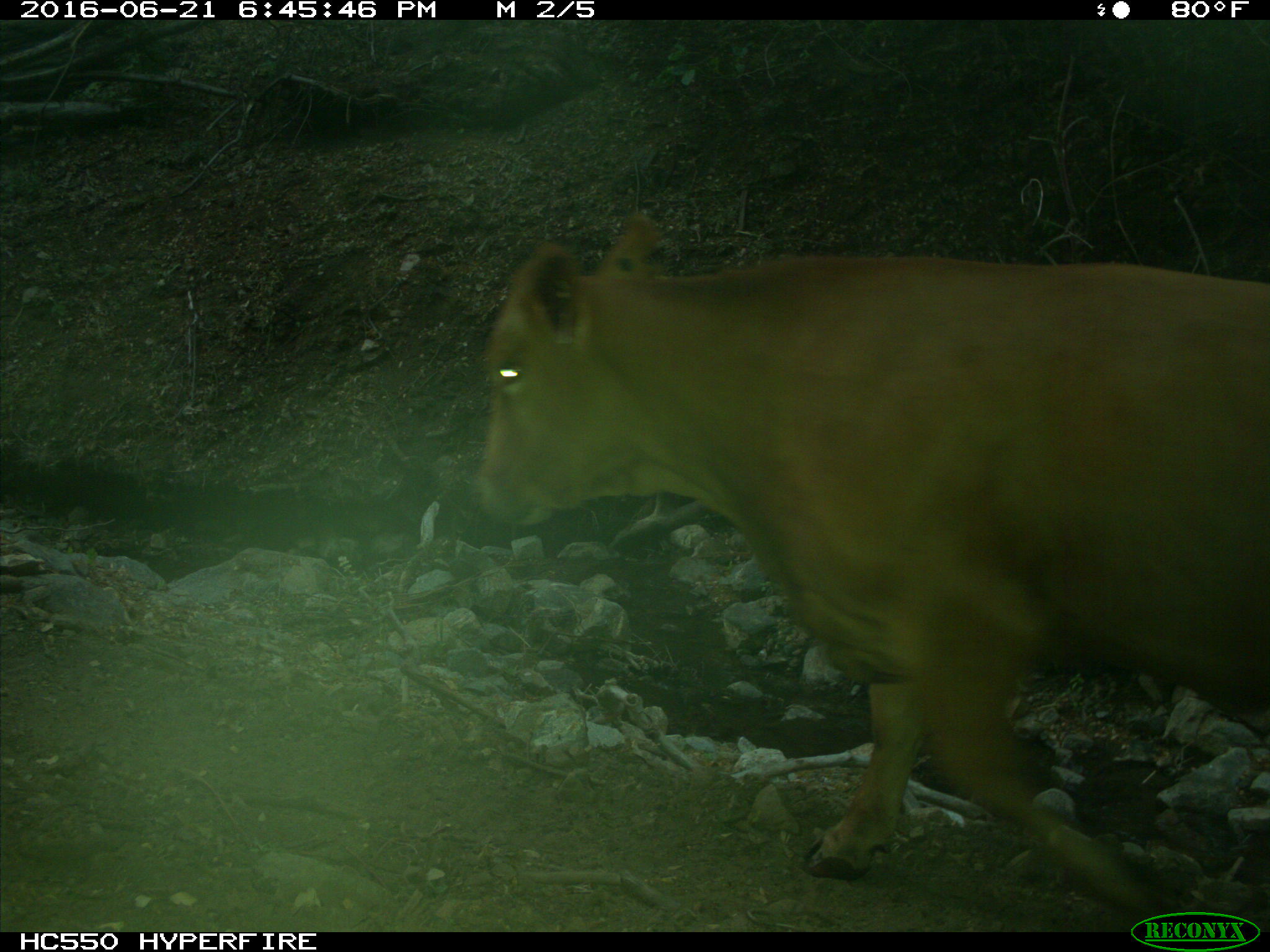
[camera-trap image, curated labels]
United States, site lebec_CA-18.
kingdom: Animalia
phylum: Chordata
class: Mammalia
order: Artiodactyla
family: Bovidae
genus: Bos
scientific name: Bos taurus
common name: domestic cow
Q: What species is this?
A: Bos taurus (domestic cow).